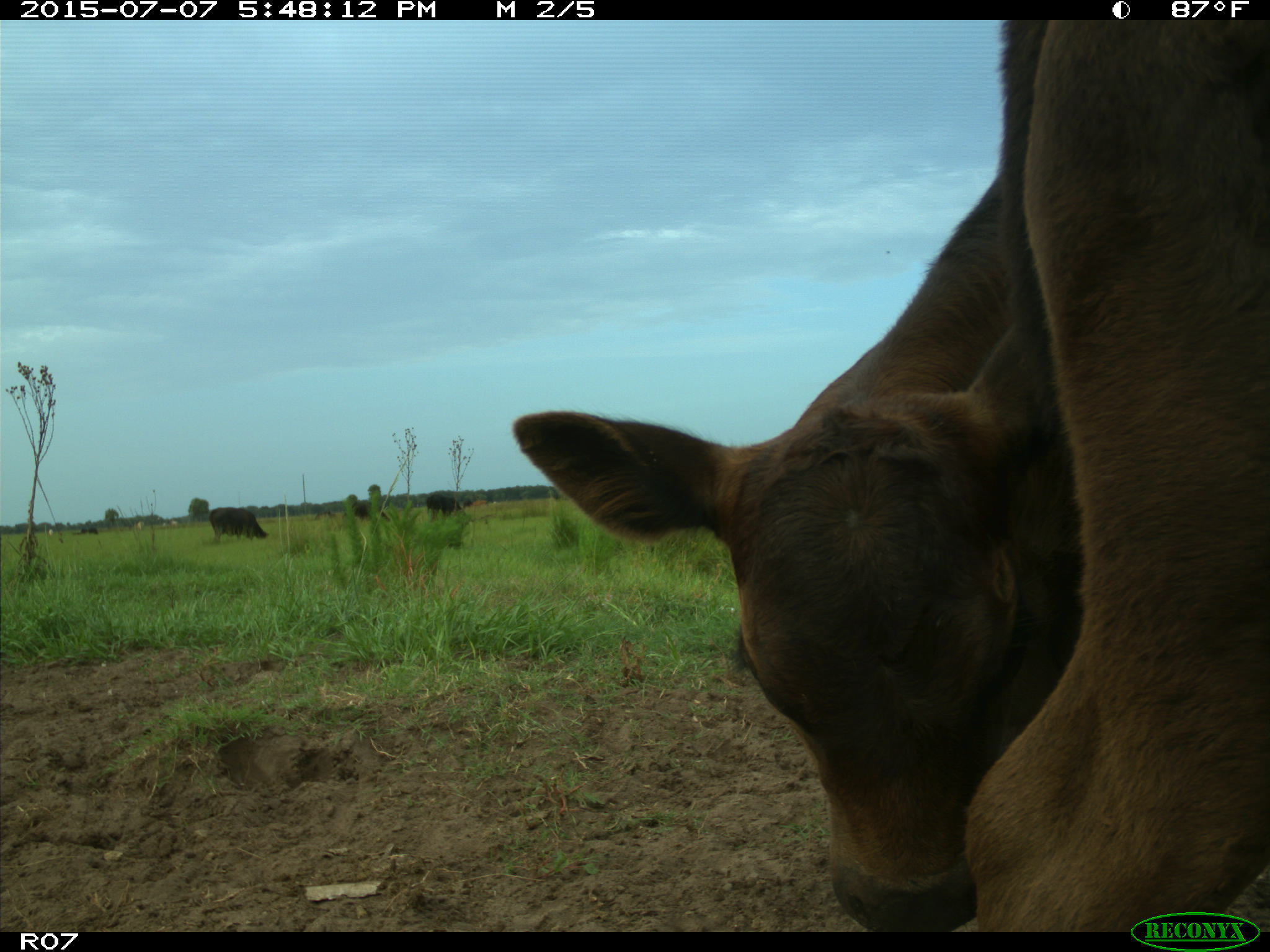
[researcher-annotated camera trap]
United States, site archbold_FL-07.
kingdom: Animalia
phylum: Chordata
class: Mammalia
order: Artiodactyla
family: Bovidae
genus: Bos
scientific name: Bos taurus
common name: domestic cow